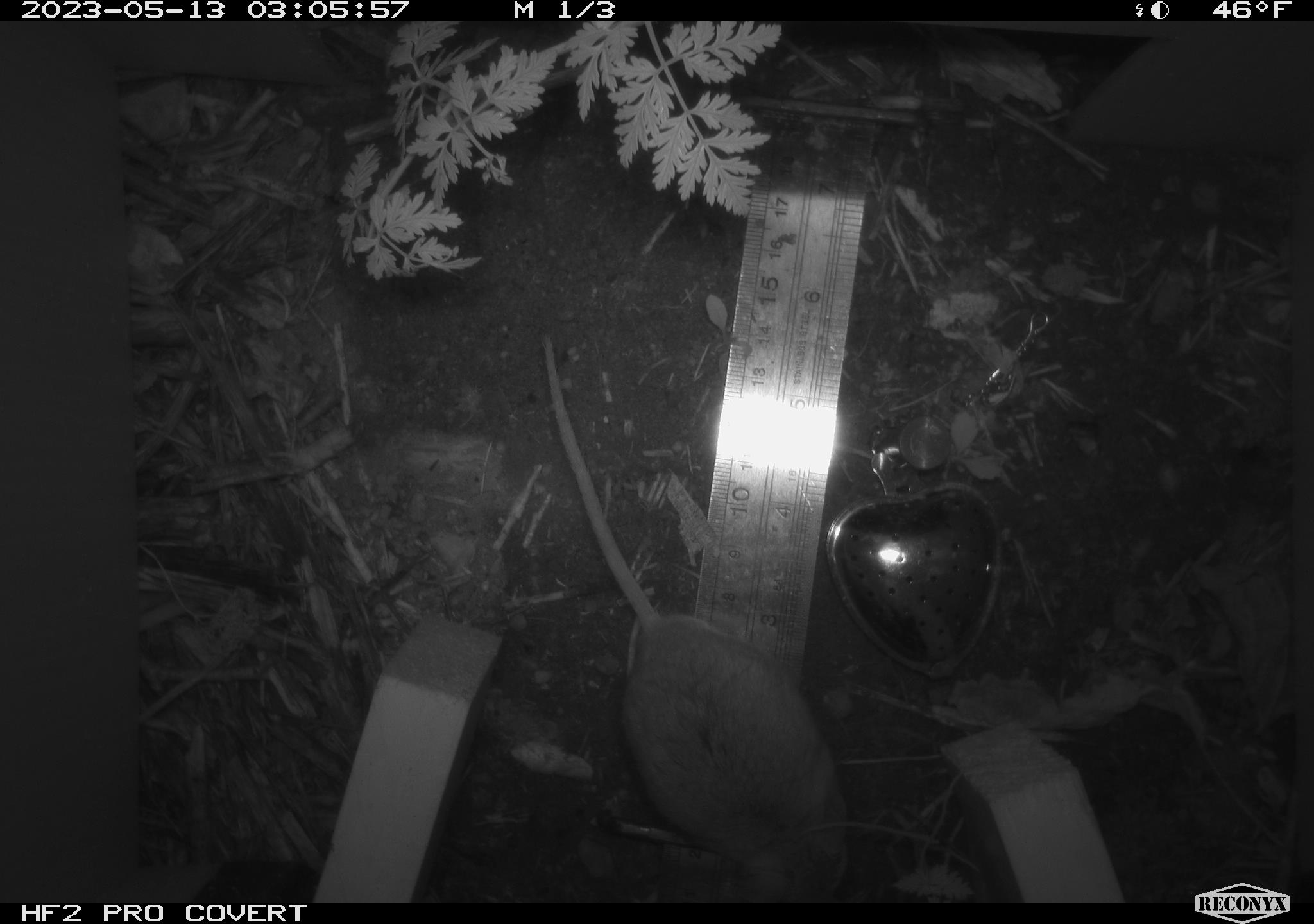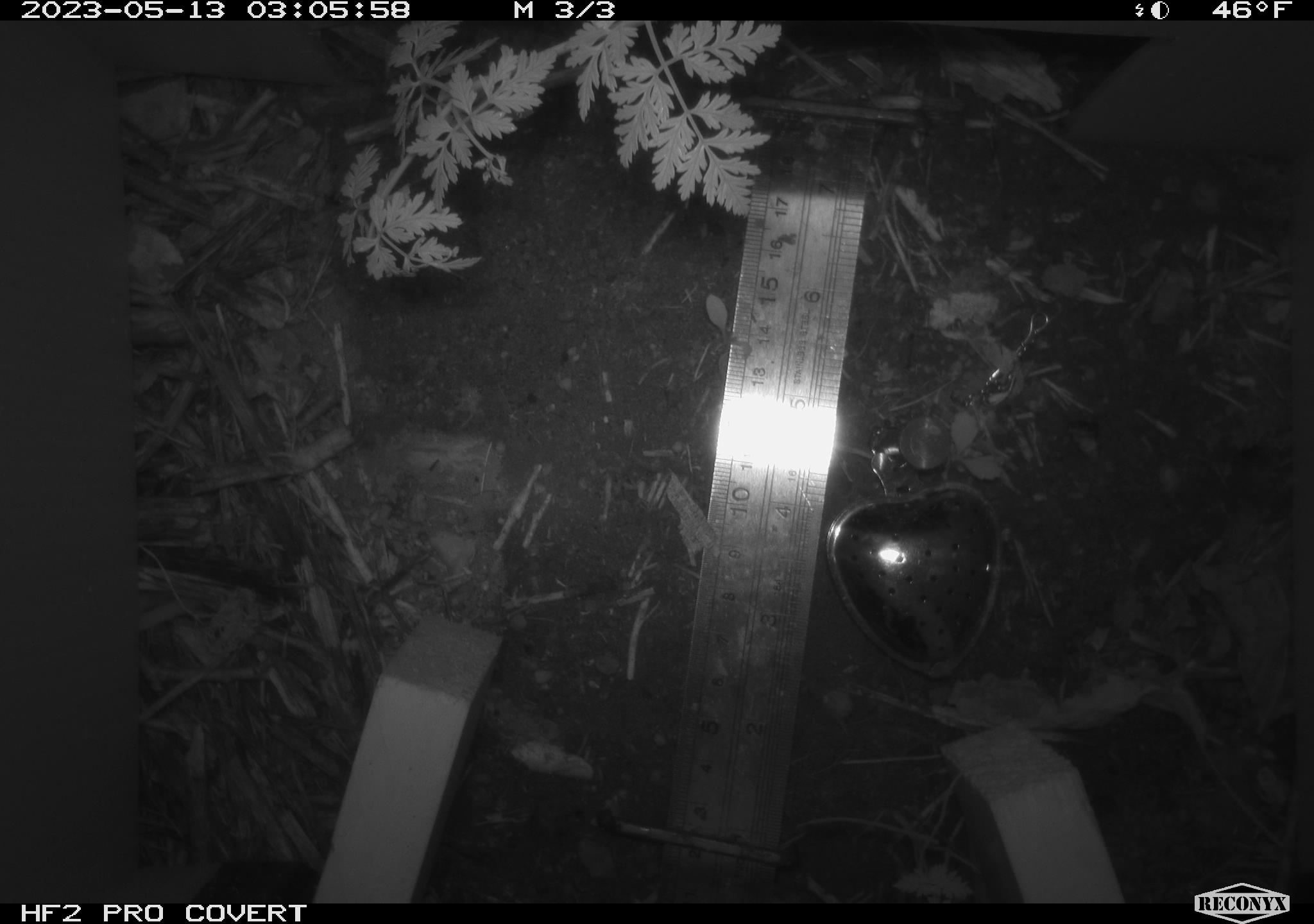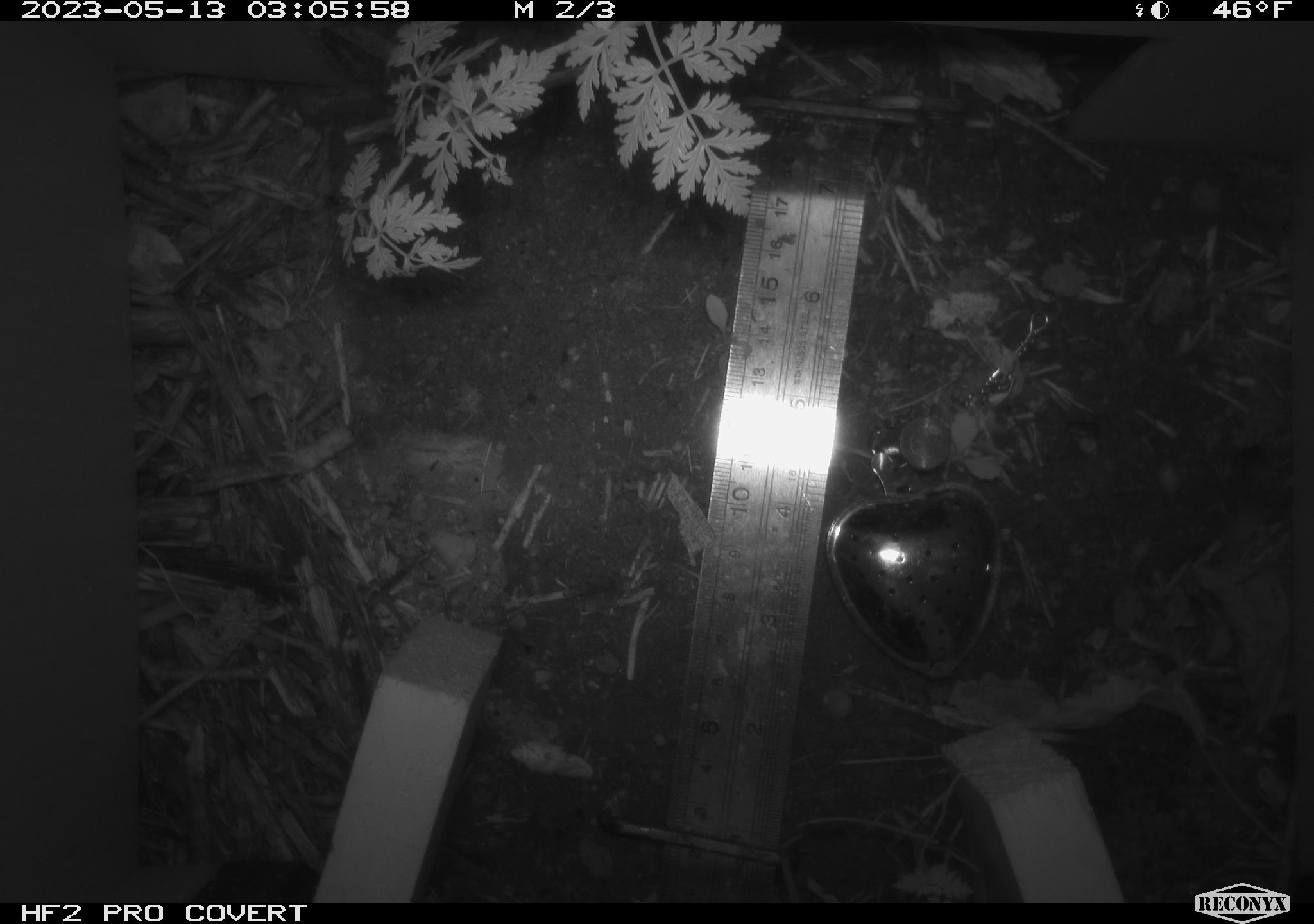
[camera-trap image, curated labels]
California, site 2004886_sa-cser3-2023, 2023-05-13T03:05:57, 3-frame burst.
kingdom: Animalia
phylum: Chordata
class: Mammalia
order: Rodentia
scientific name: Rodentia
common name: mouse species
Mouse species (Rodentia).